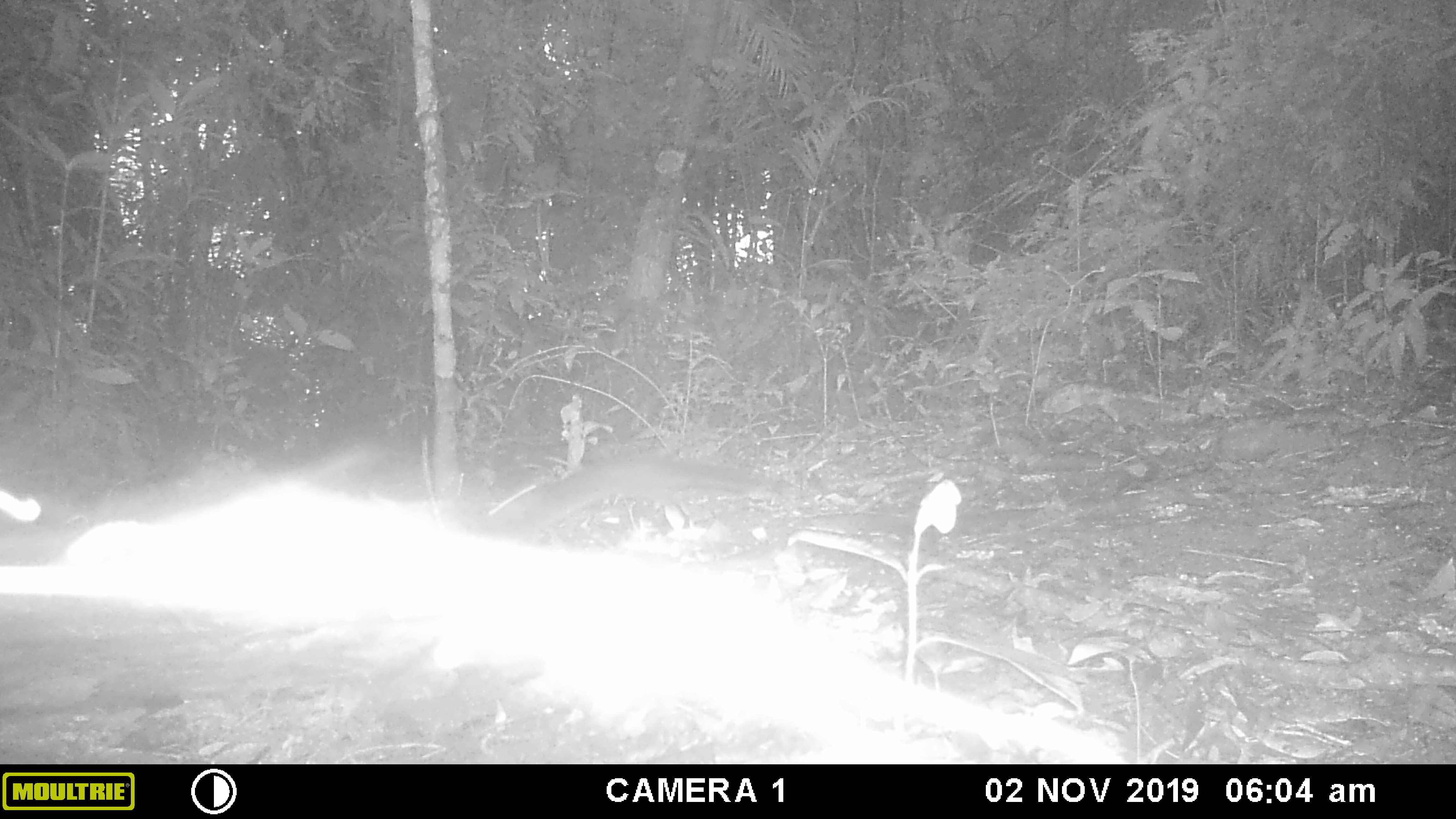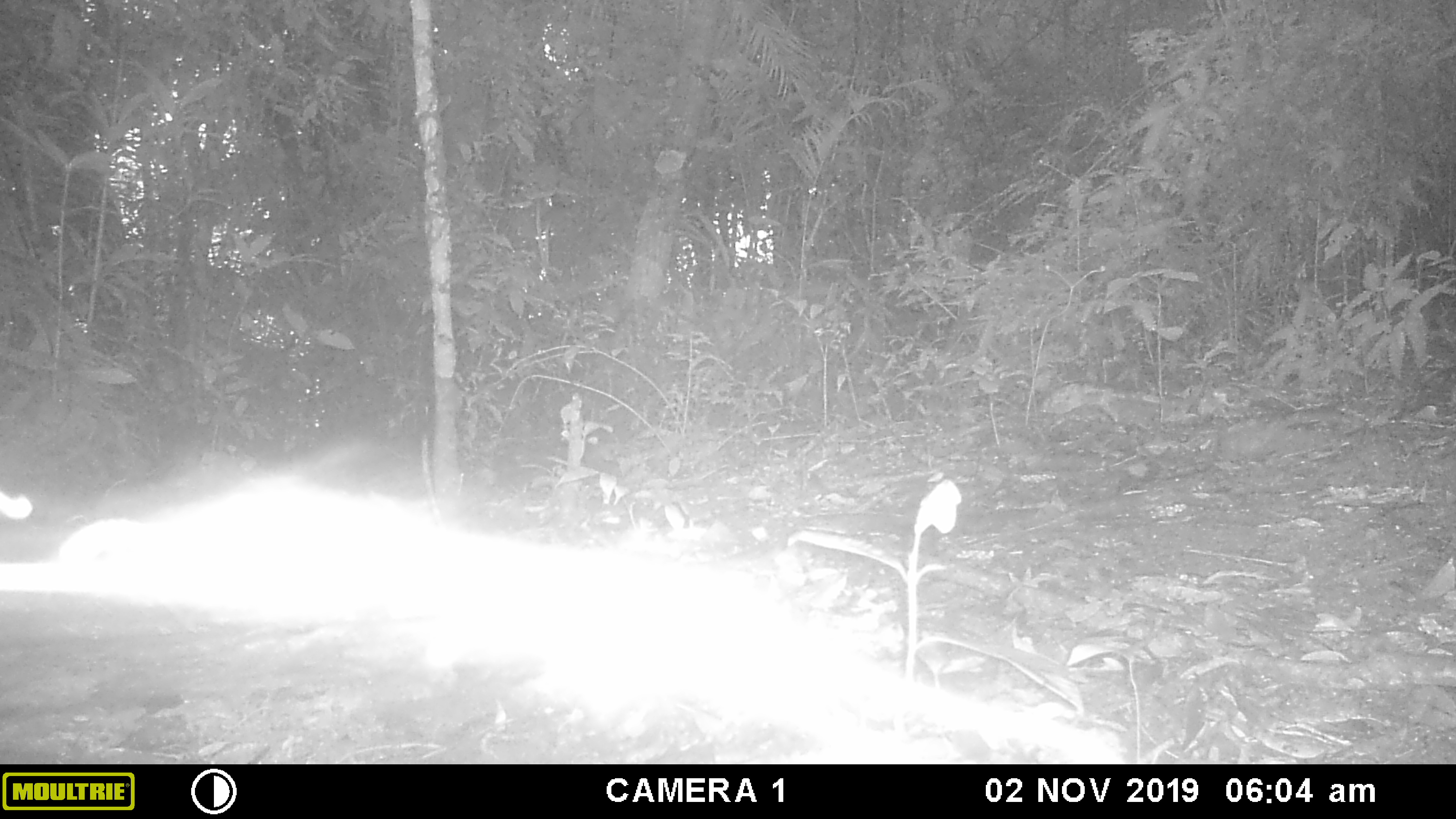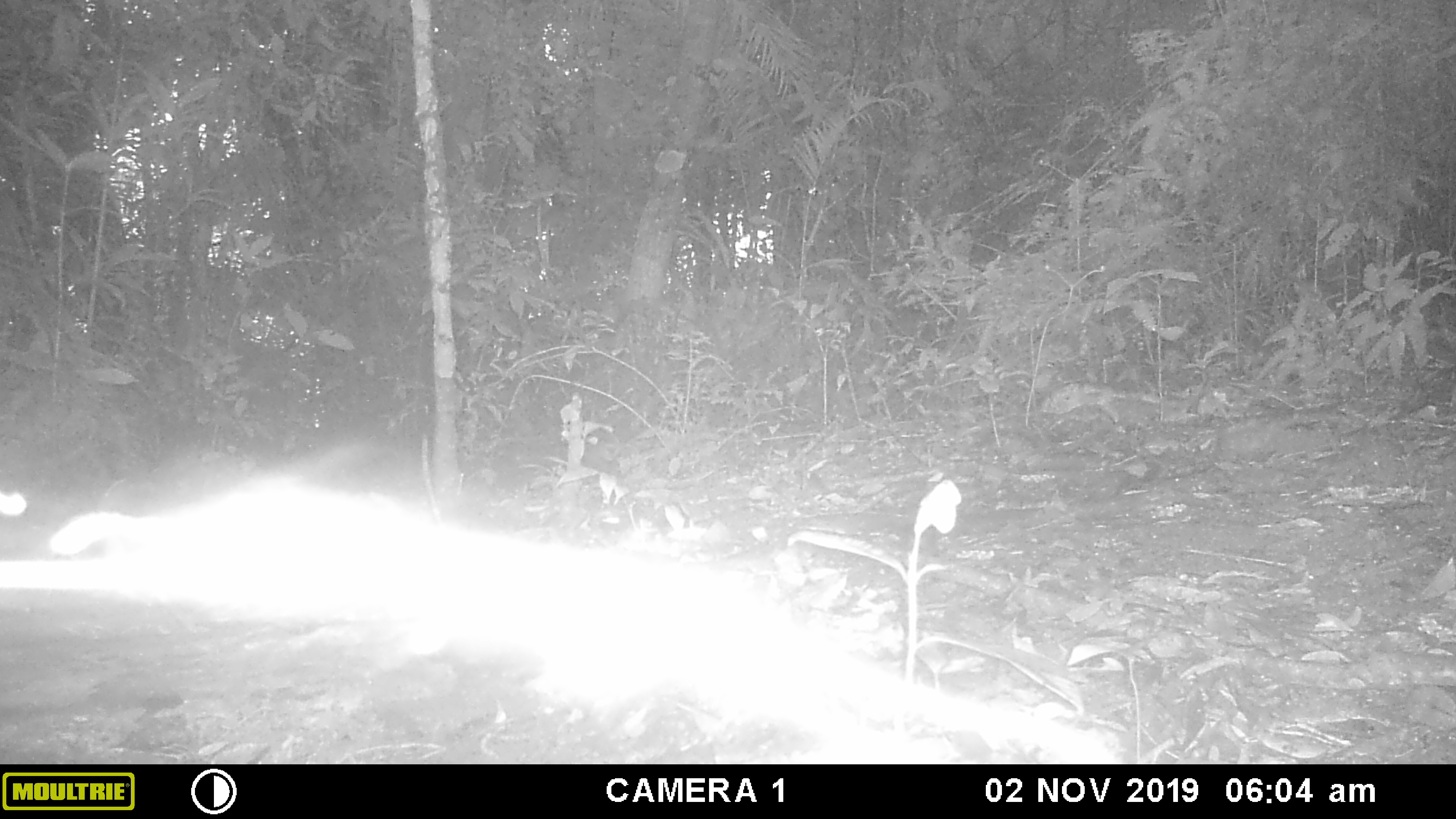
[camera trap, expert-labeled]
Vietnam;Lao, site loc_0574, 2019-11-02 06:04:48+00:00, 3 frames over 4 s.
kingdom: Animalia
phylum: Chordata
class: Mammalia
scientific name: Mammalia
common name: mammal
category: unidentified small mammal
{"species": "unidentified small mammal (mammal) (Mammalia)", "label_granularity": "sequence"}